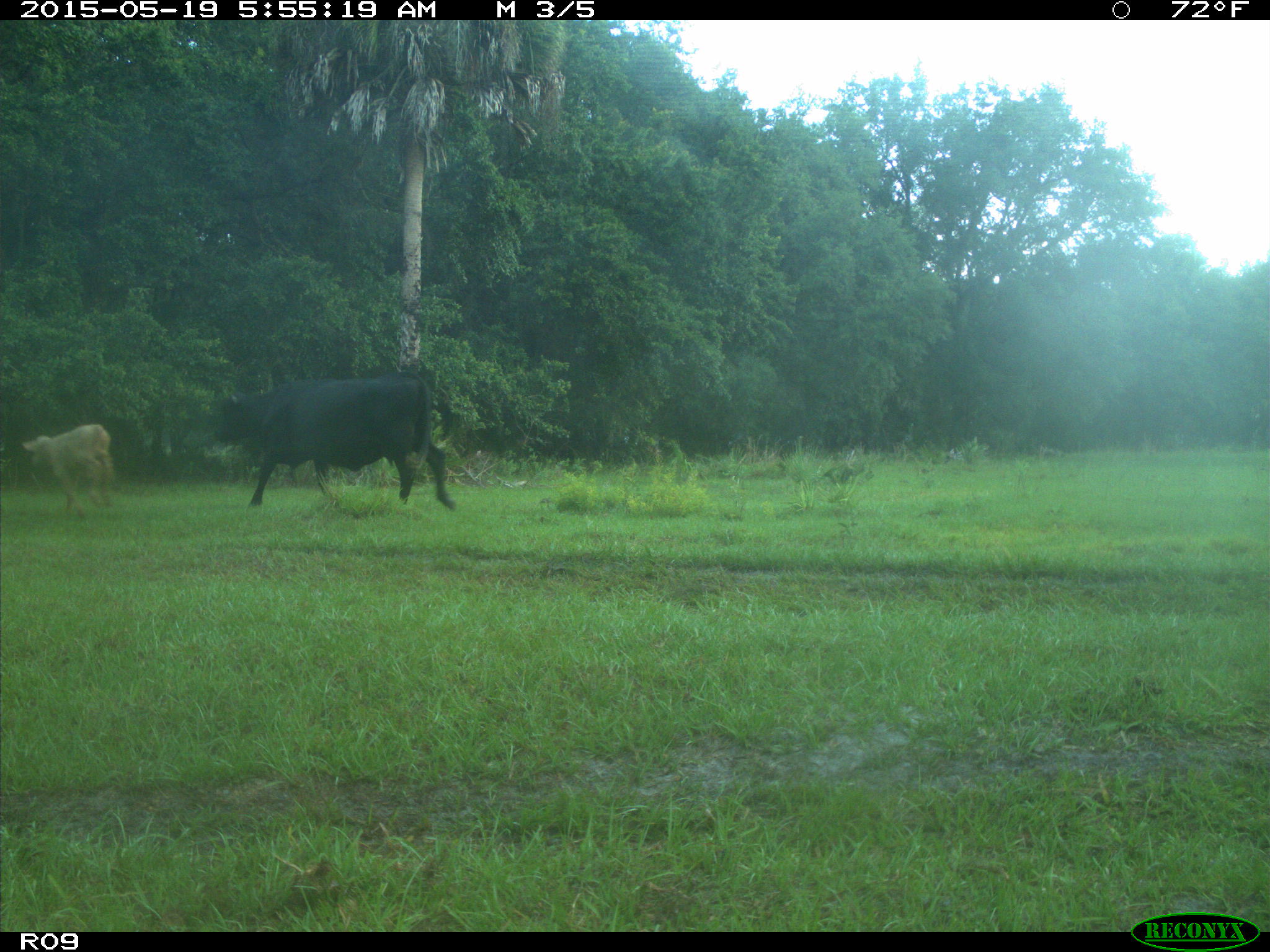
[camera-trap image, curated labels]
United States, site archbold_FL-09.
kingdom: Animalia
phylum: Chordata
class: Mammalia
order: Artiodactyla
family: Bovidae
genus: Bos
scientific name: Bos taurus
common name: domestic cow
Bos taurus (domestic cow).